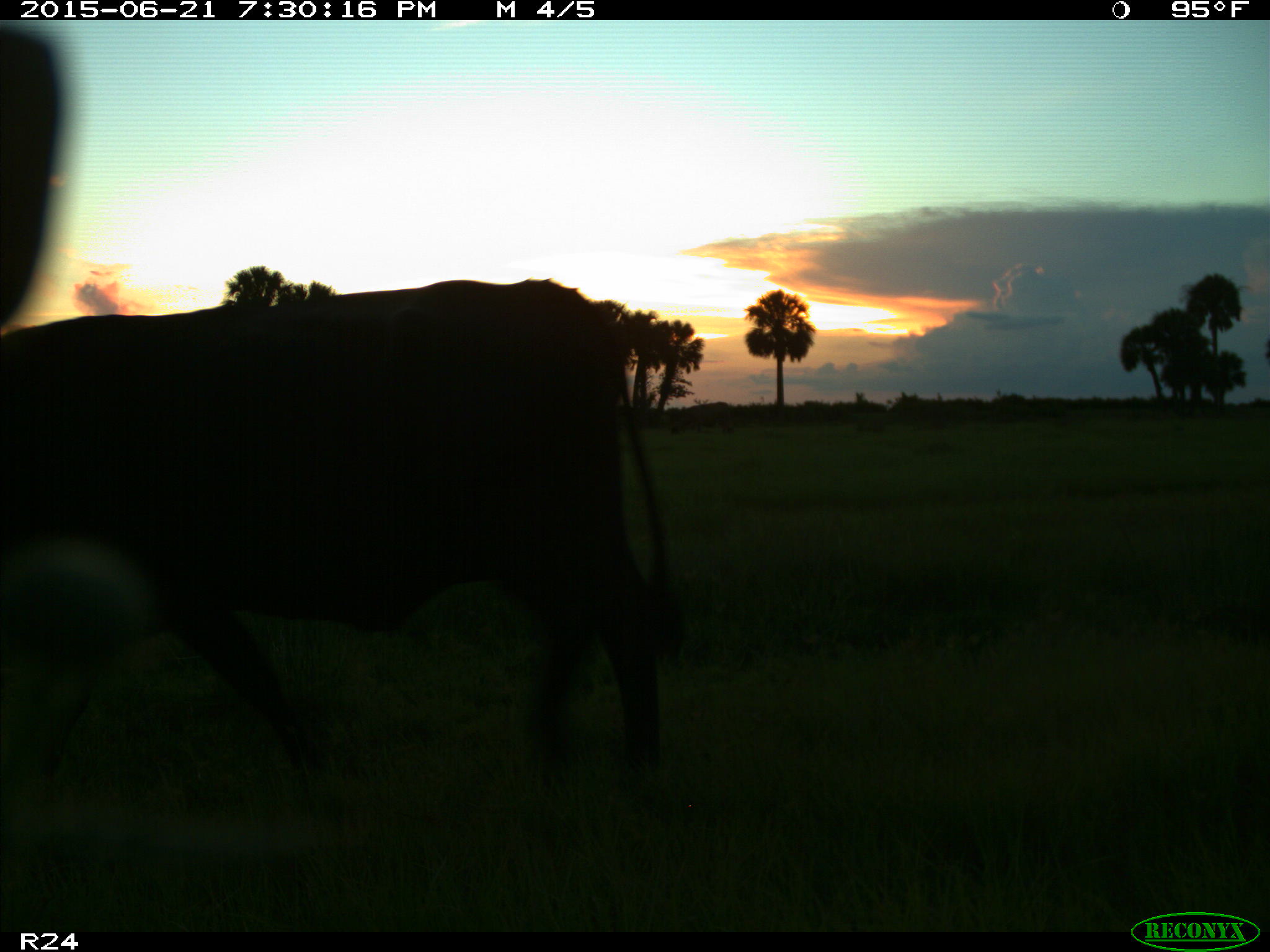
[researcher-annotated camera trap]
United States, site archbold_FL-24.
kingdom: Animalia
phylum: Chordata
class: Mammalia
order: Artiodactyla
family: Bovidae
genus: Bos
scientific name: Bos taurus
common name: domestic cow